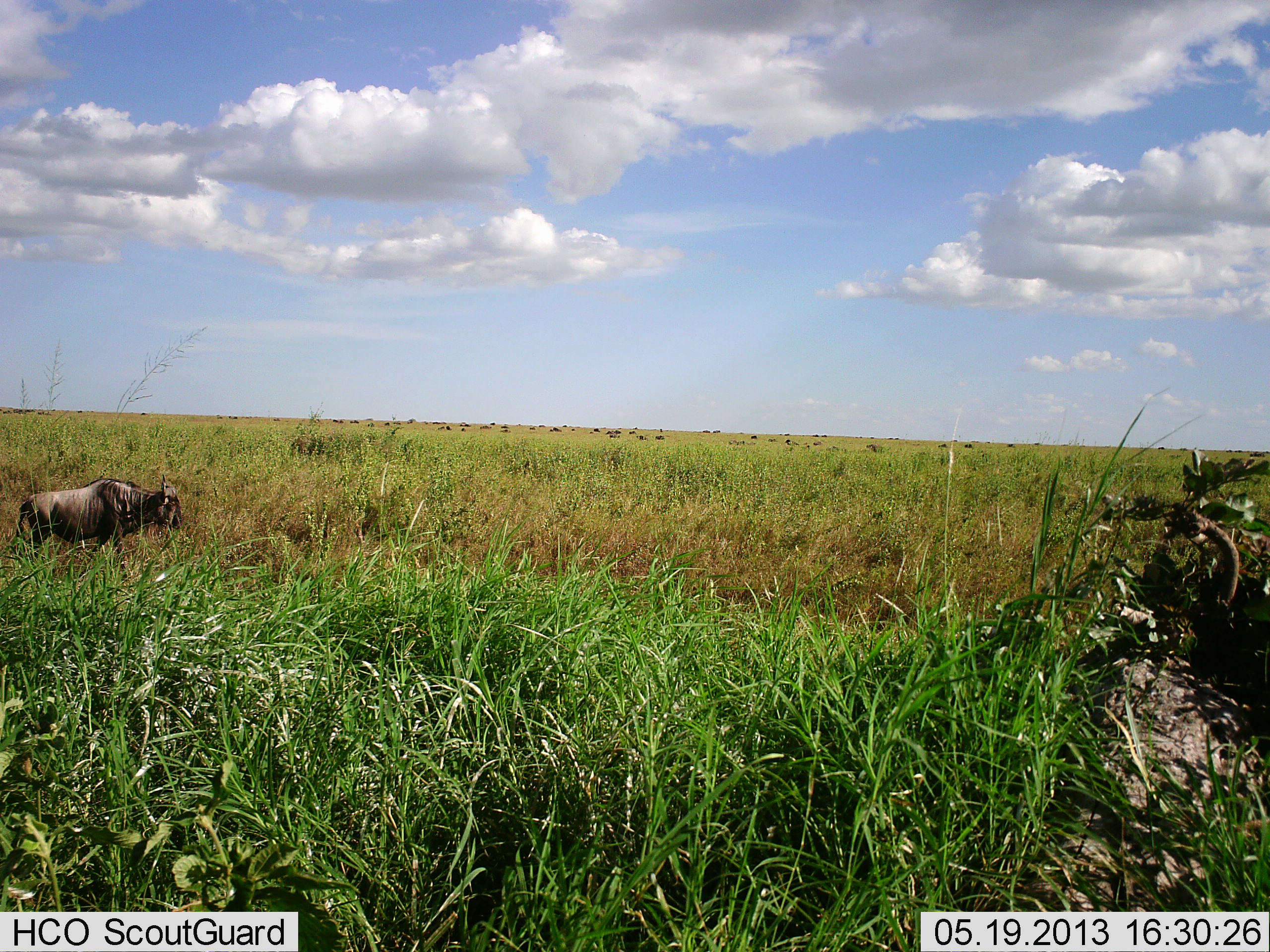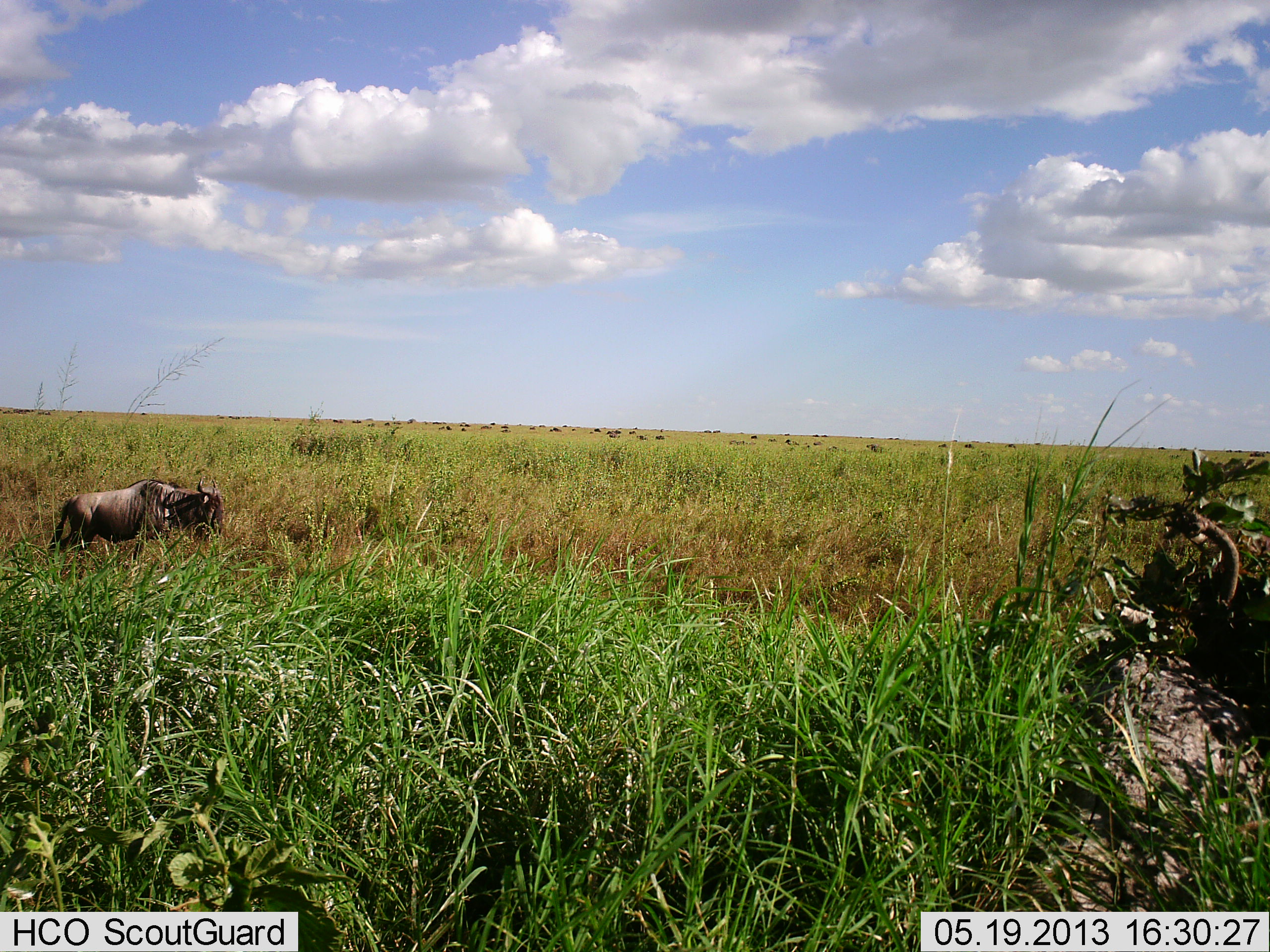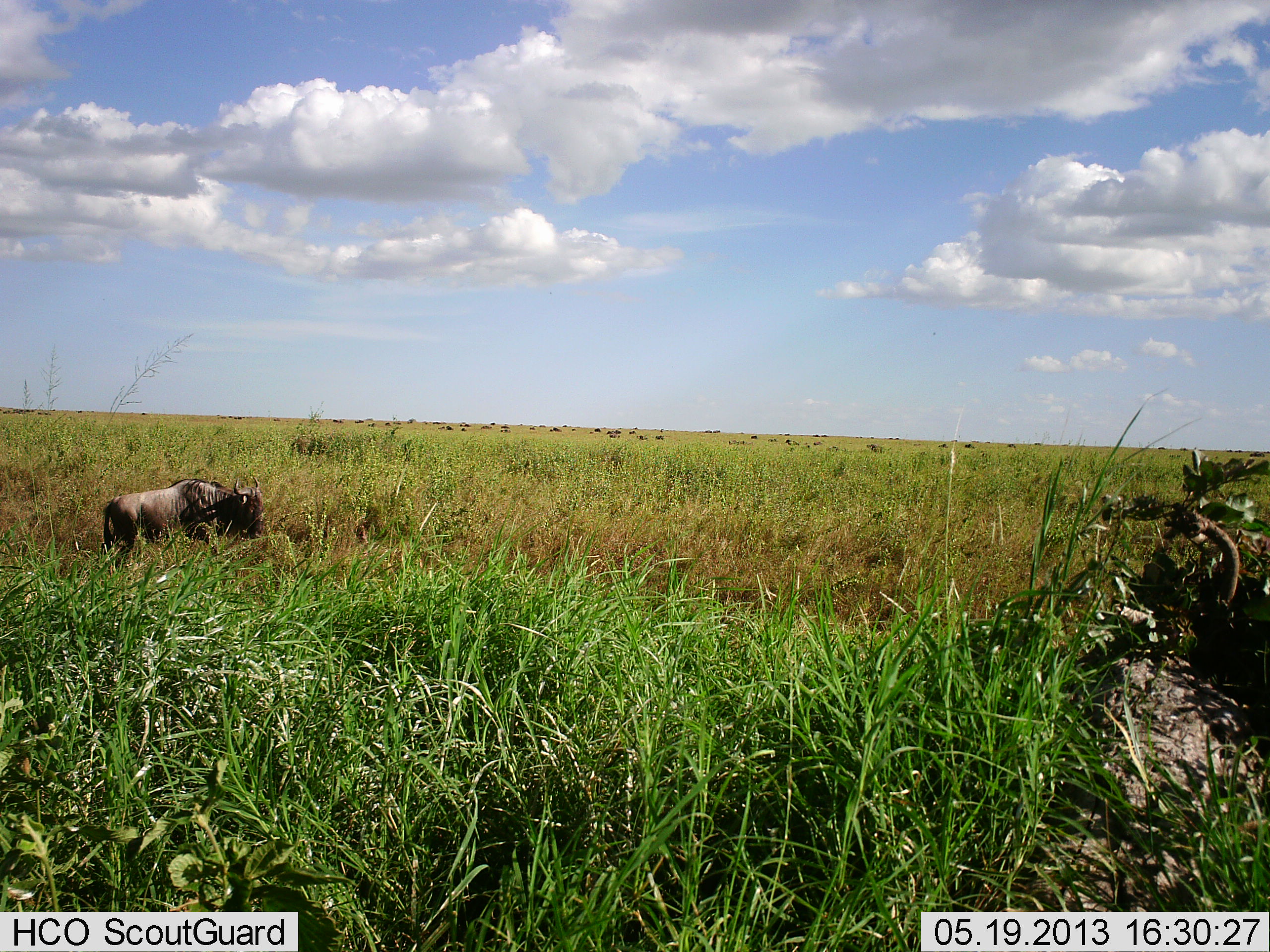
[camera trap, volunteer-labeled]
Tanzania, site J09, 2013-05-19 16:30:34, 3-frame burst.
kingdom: Animalia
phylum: Chordata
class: Mammalia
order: Artiodactyla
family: Bovidae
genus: Connochaetes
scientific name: Connochaetes taurinus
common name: blue wildebeest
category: wildebeest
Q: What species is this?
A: Wildebeest (blue wildebeest) (Connochaetes taurinus).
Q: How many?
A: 1.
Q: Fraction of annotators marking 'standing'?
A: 0%.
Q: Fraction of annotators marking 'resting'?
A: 0%.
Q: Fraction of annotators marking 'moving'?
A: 90%.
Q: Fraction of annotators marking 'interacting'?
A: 0%.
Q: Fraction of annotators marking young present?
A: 0%.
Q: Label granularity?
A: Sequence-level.